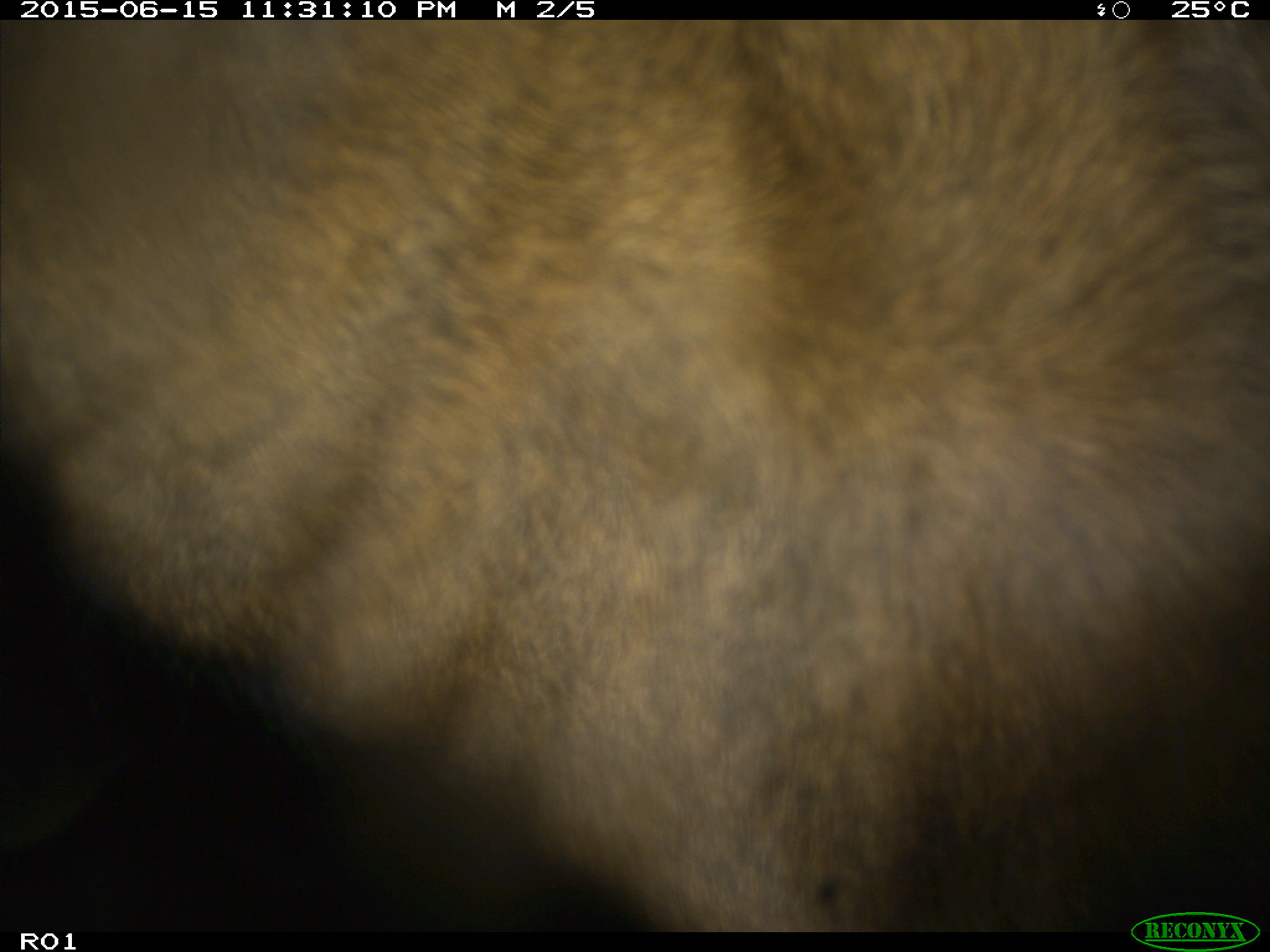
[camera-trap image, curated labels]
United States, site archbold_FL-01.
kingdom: Animalia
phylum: Chordata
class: Mammalia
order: Artiodactyla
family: Bovidae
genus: Bos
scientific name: Bos taurus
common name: domestic cow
Bos taurus (domestic cow).